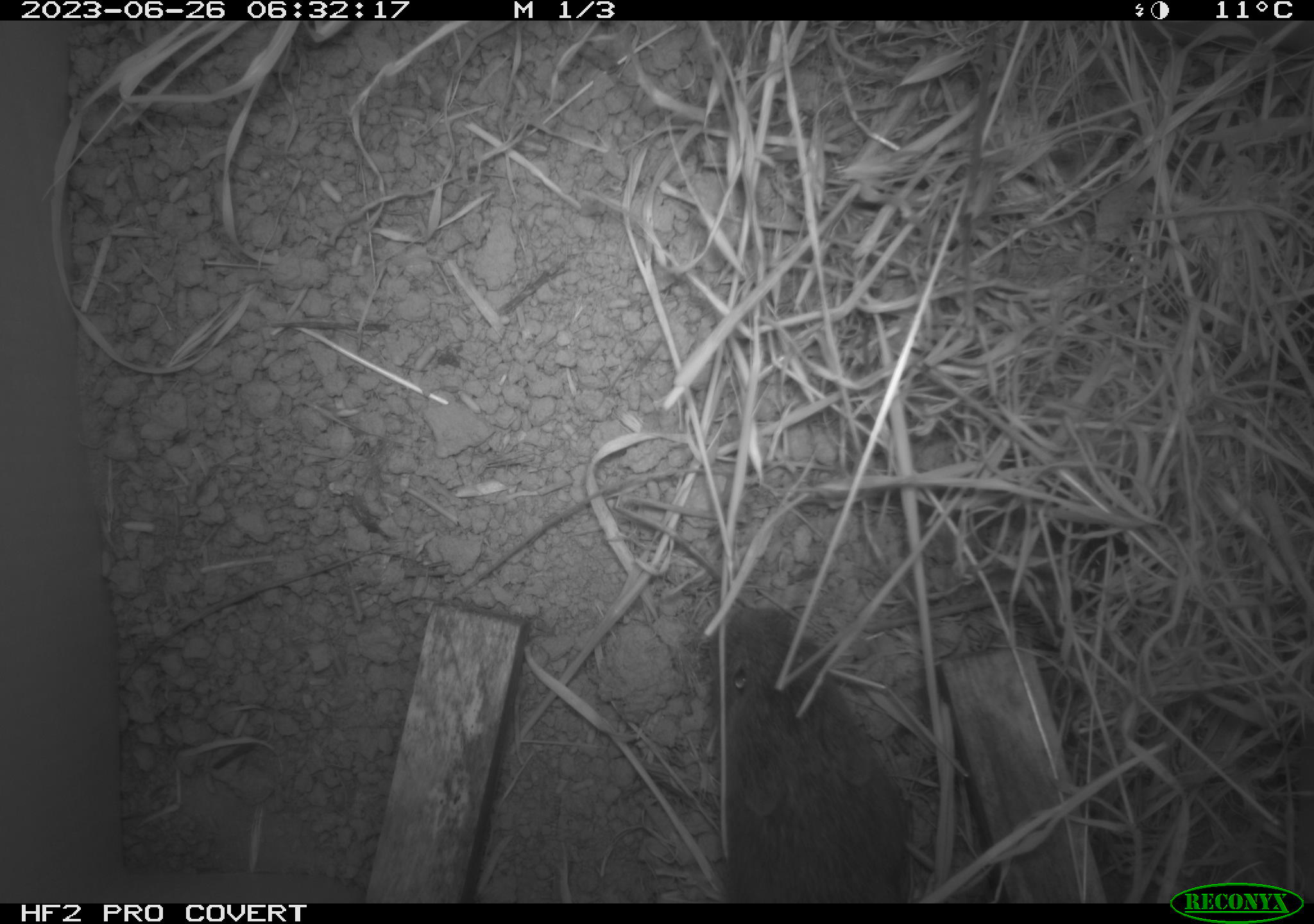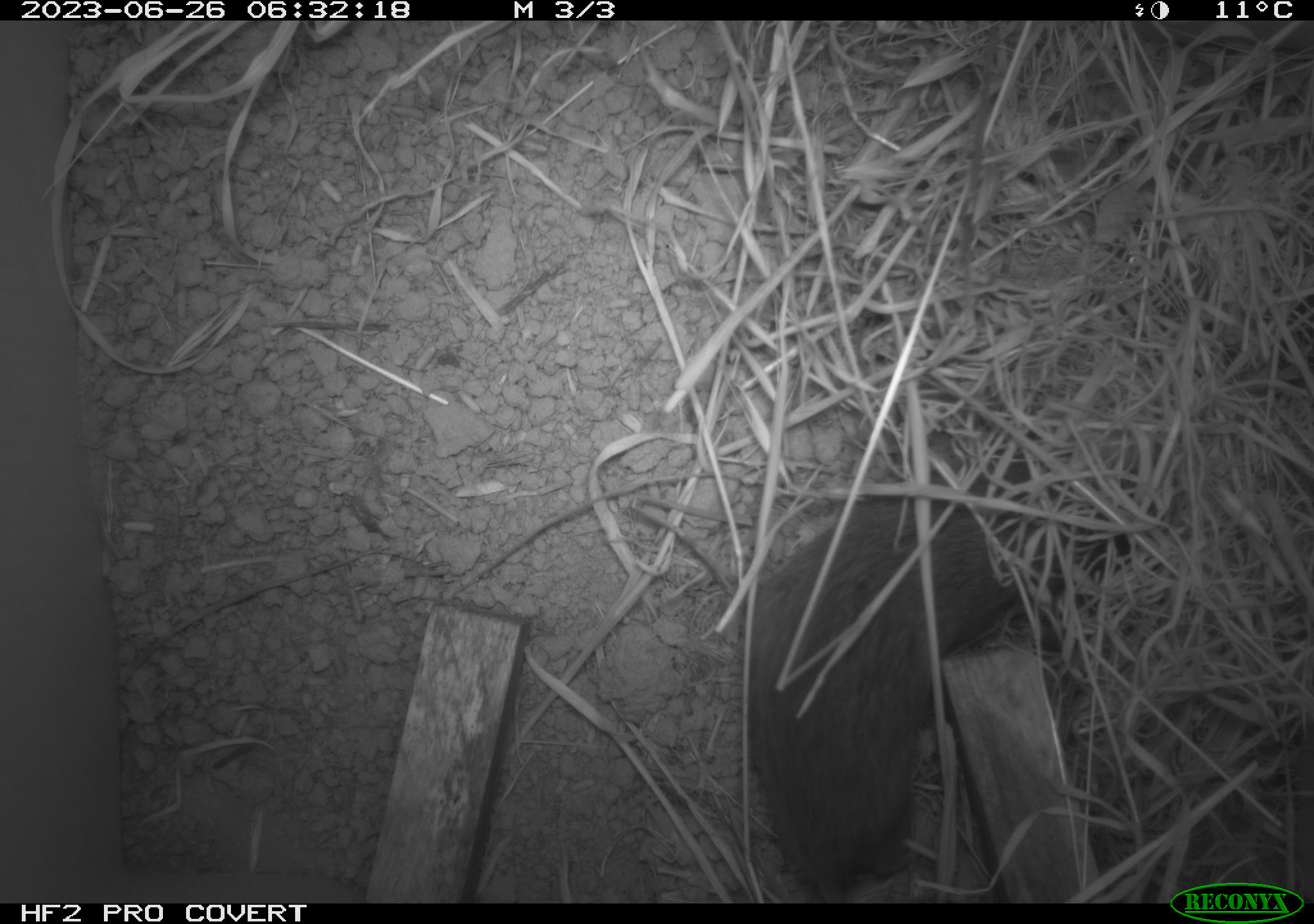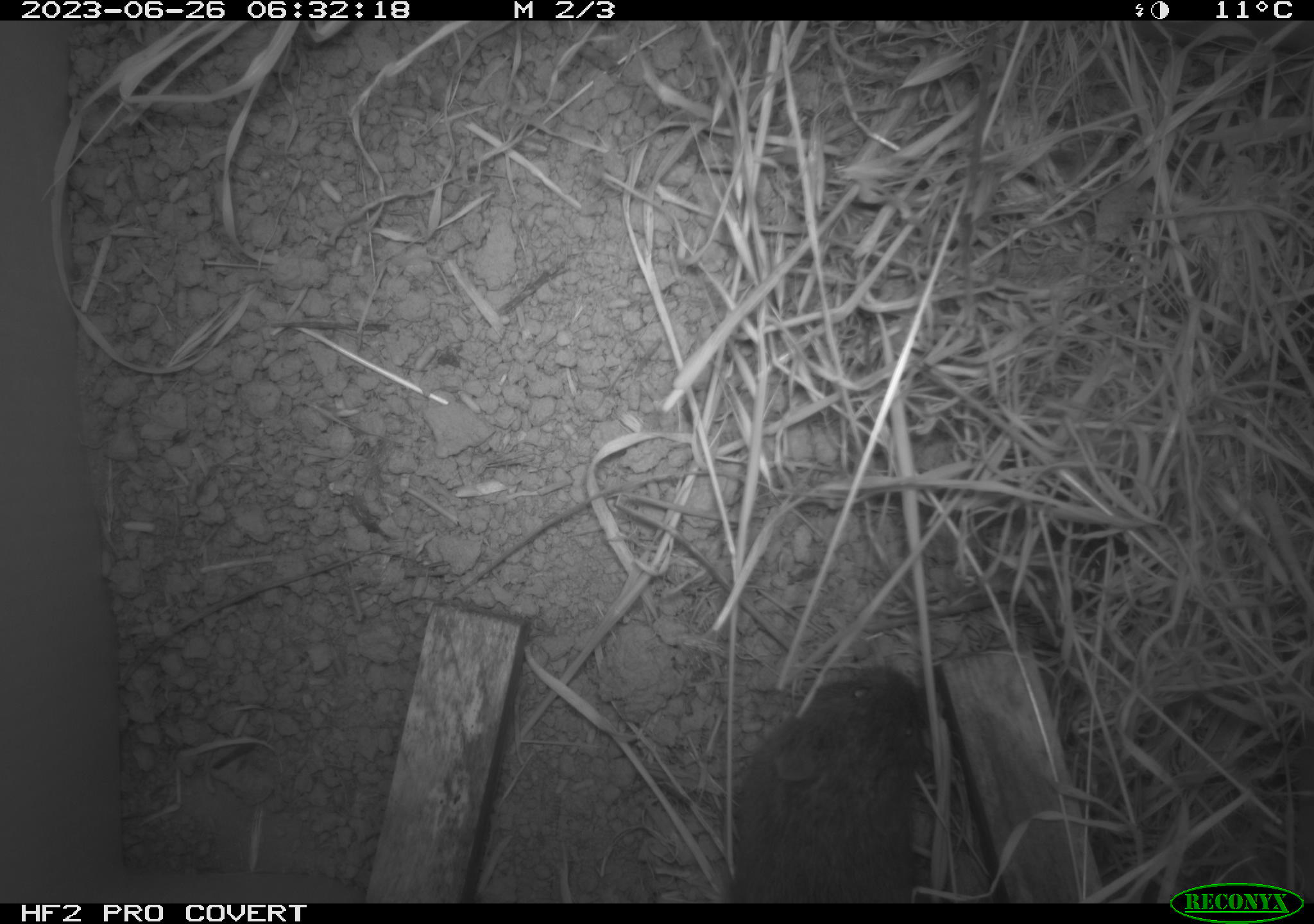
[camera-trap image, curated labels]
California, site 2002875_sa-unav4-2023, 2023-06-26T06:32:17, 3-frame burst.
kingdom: Animalia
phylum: Chordata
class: Mammalia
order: Rodentia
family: Cricetidae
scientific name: Arvicolinae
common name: voles, lemmings, and muskrats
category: arvicolinae subfamily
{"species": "arvicolinae subfamily (voles, lemmings, and muskrats) (Arvicolinae)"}